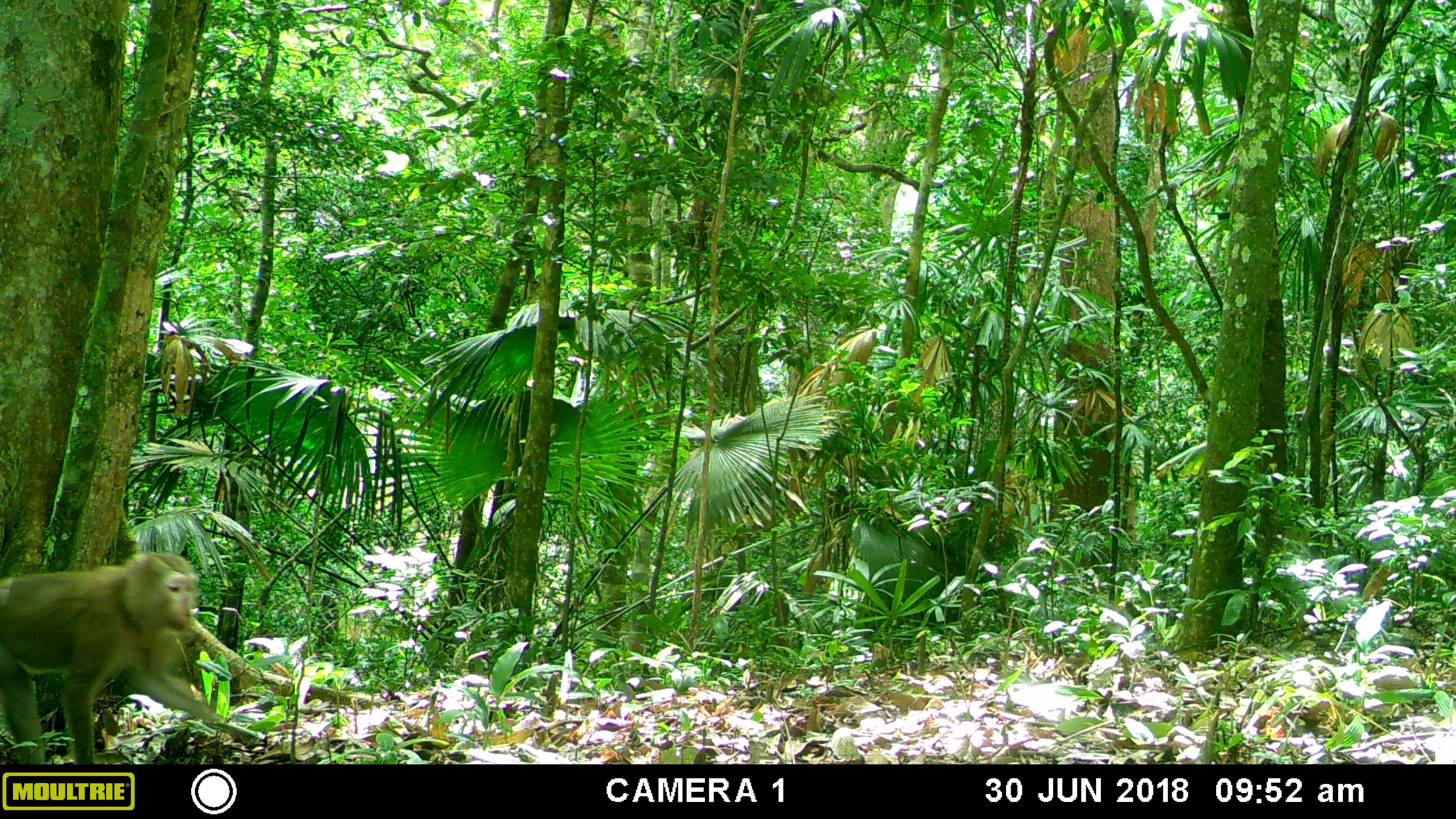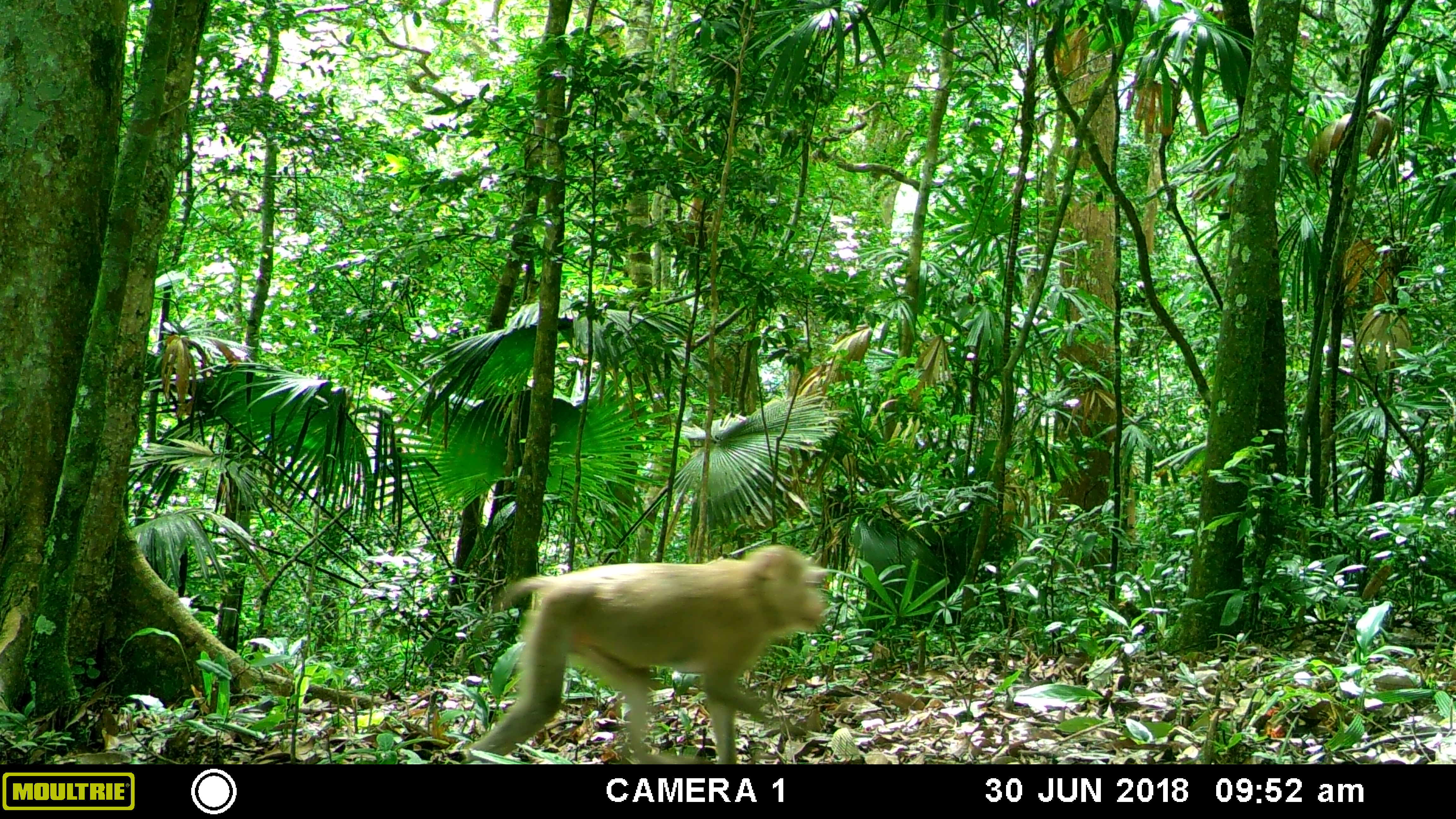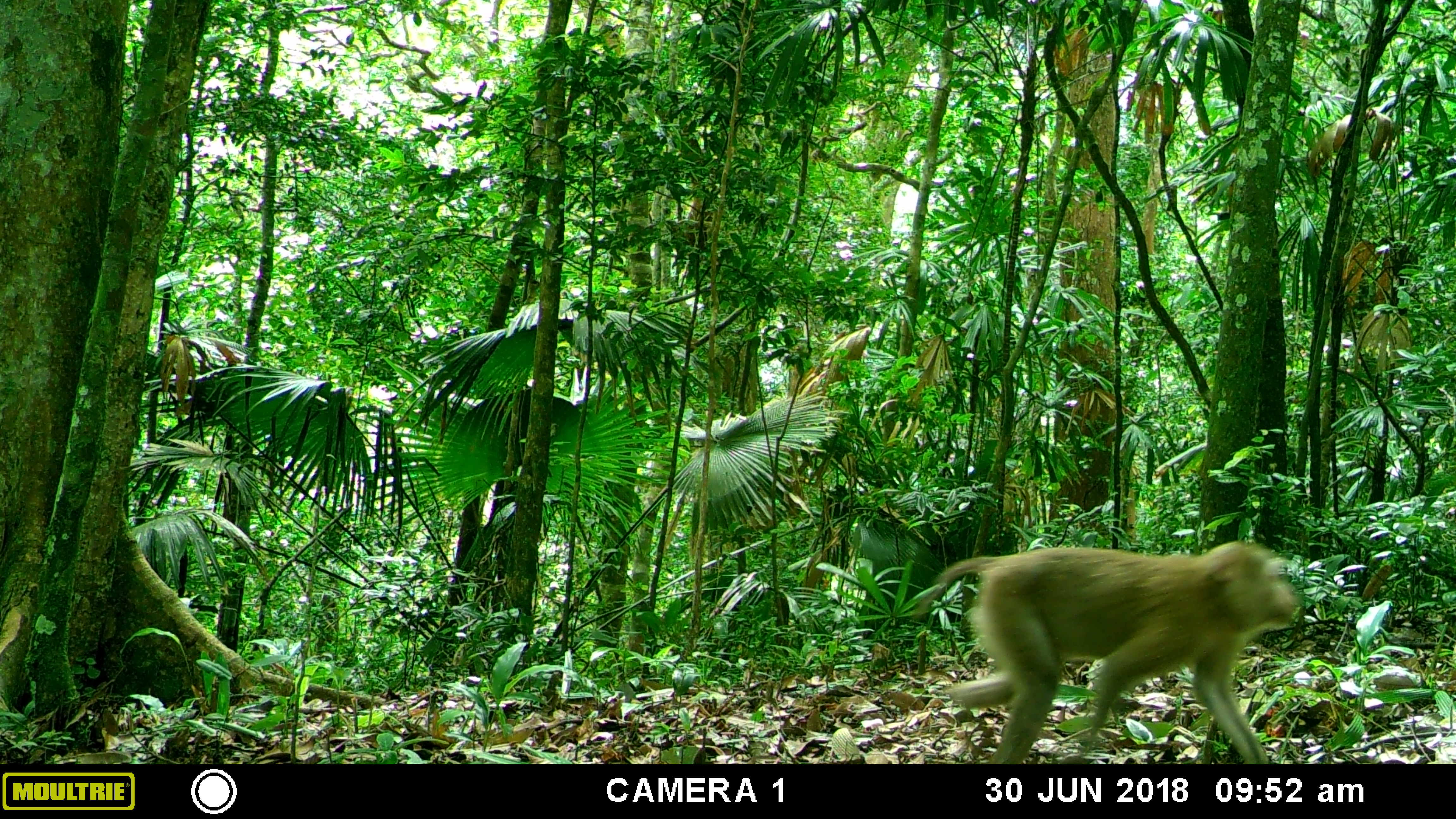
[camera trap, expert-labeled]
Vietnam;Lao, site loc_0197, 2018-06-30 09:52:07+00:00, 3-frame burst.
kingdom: Animalia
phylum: Chordata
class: Mammalia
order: Primates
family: Cercopithecidae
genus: Macaca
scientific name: Macaca nemestrina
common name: pig-tailed macaque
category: pig tailed macaque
Pig tailed macaque (pig-tailed macaque) (Macaca nemestrina). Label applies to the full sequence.